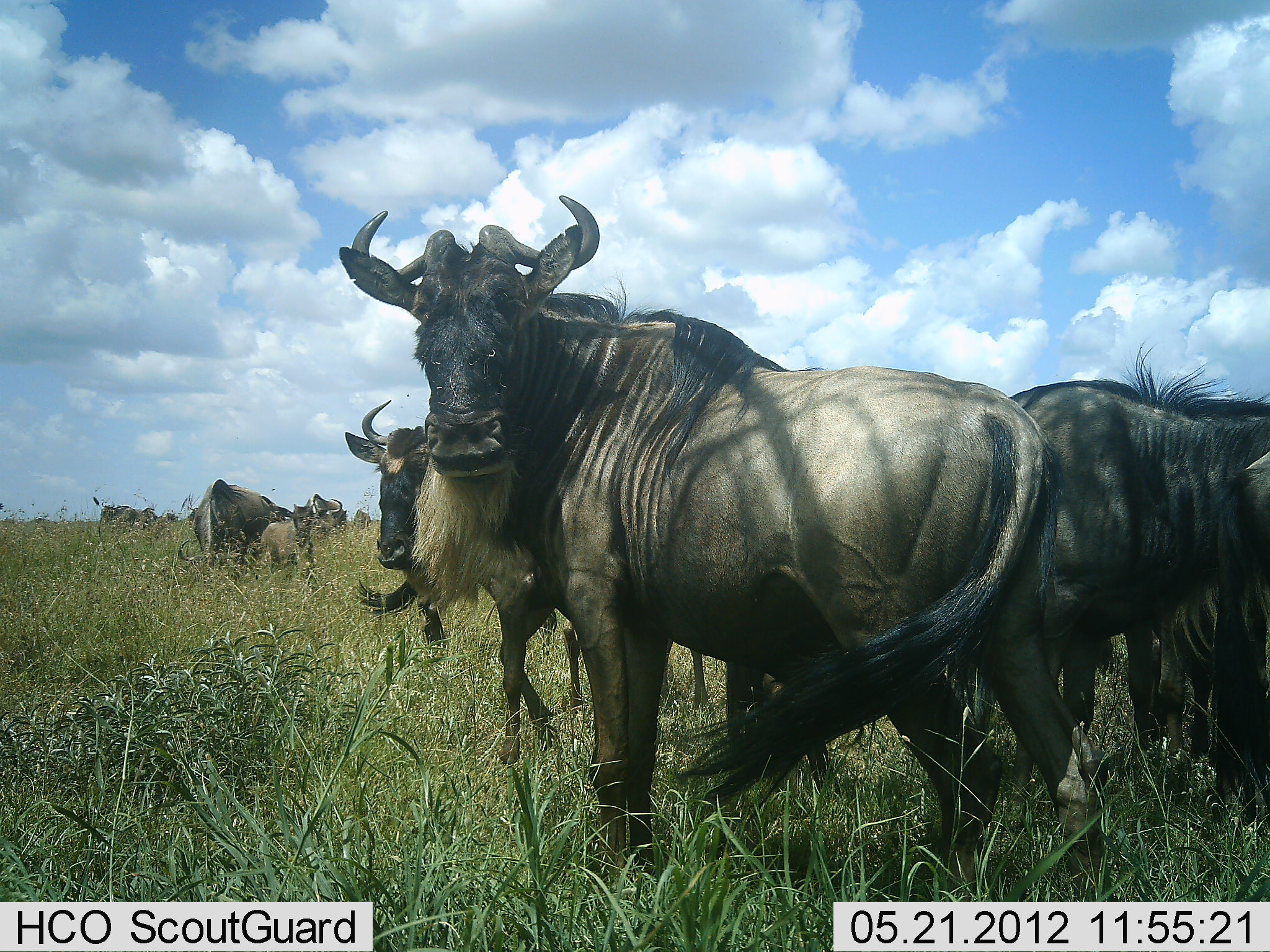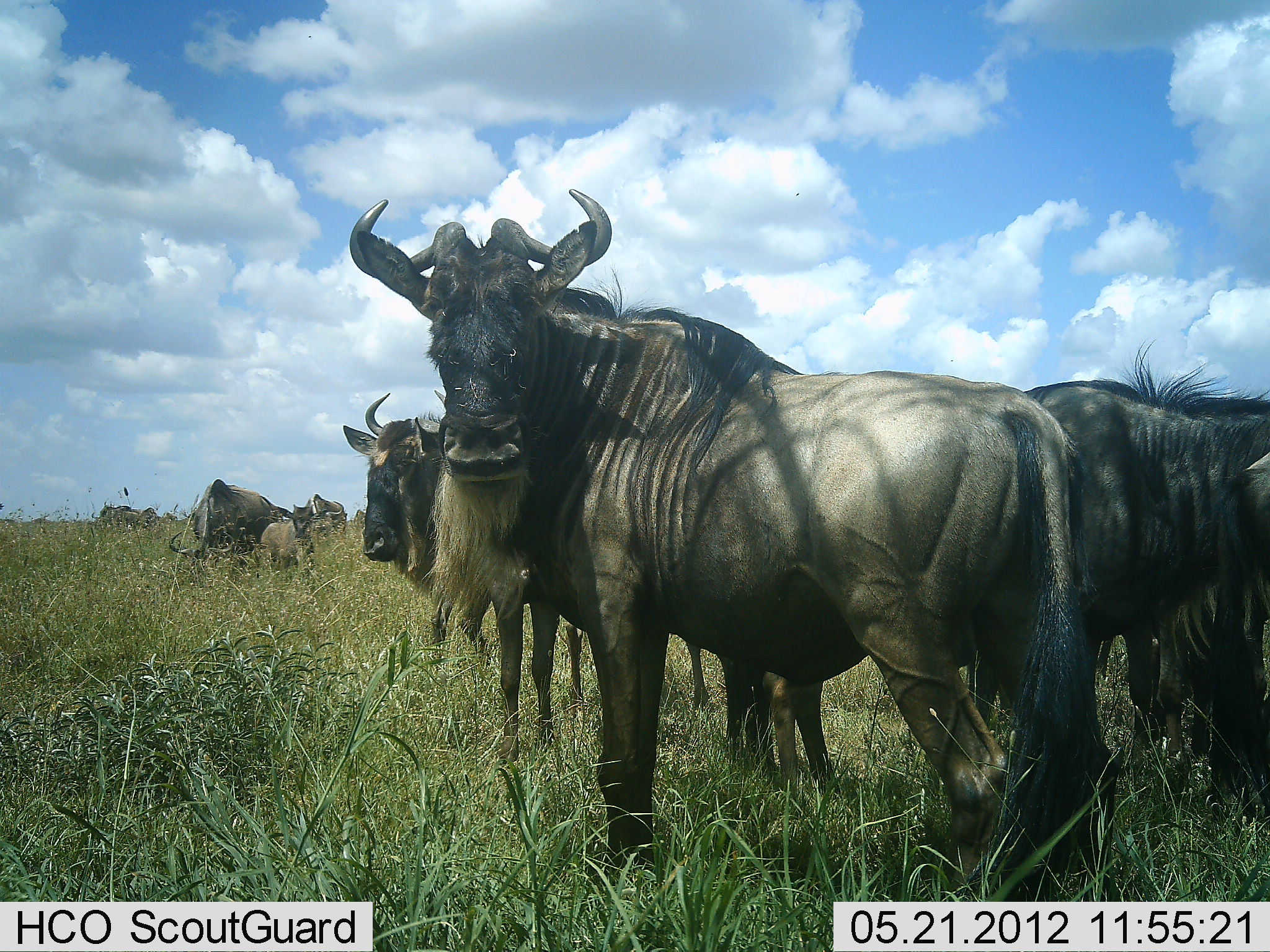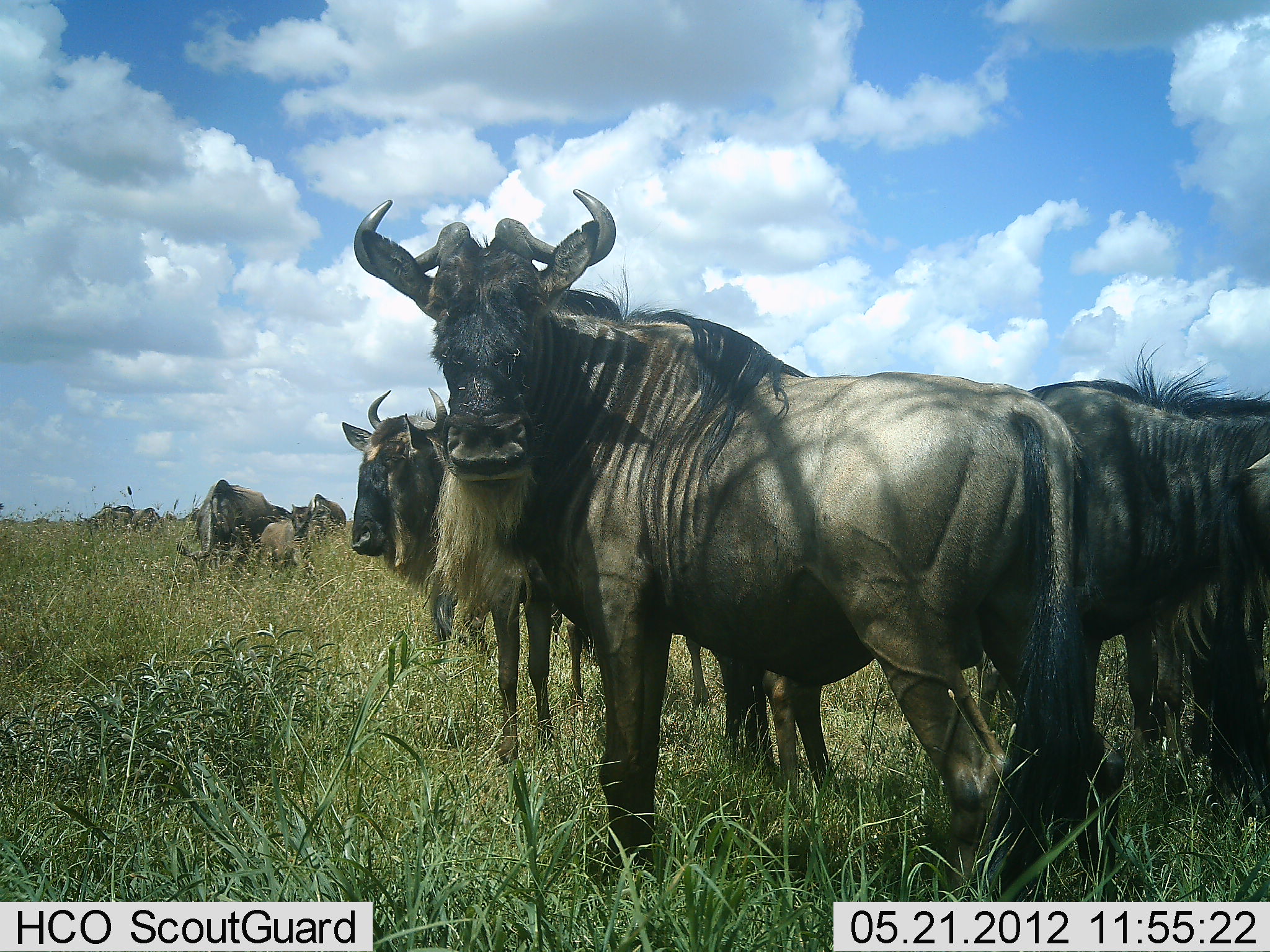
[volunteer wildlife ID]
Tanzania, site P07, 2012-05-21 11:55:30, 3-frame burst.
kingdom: Animalia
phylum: Chordata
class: Mammalia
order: Artiodactyla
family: Bovidae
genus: Connochaetes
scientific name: Connochaetes taurinus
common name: blue wildebeest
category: wildebeest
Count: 10.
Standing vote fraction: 89%.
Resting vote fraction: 22%.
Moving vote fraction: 6%.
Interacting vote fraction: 0%.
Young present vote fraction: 56%.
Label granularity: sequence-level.